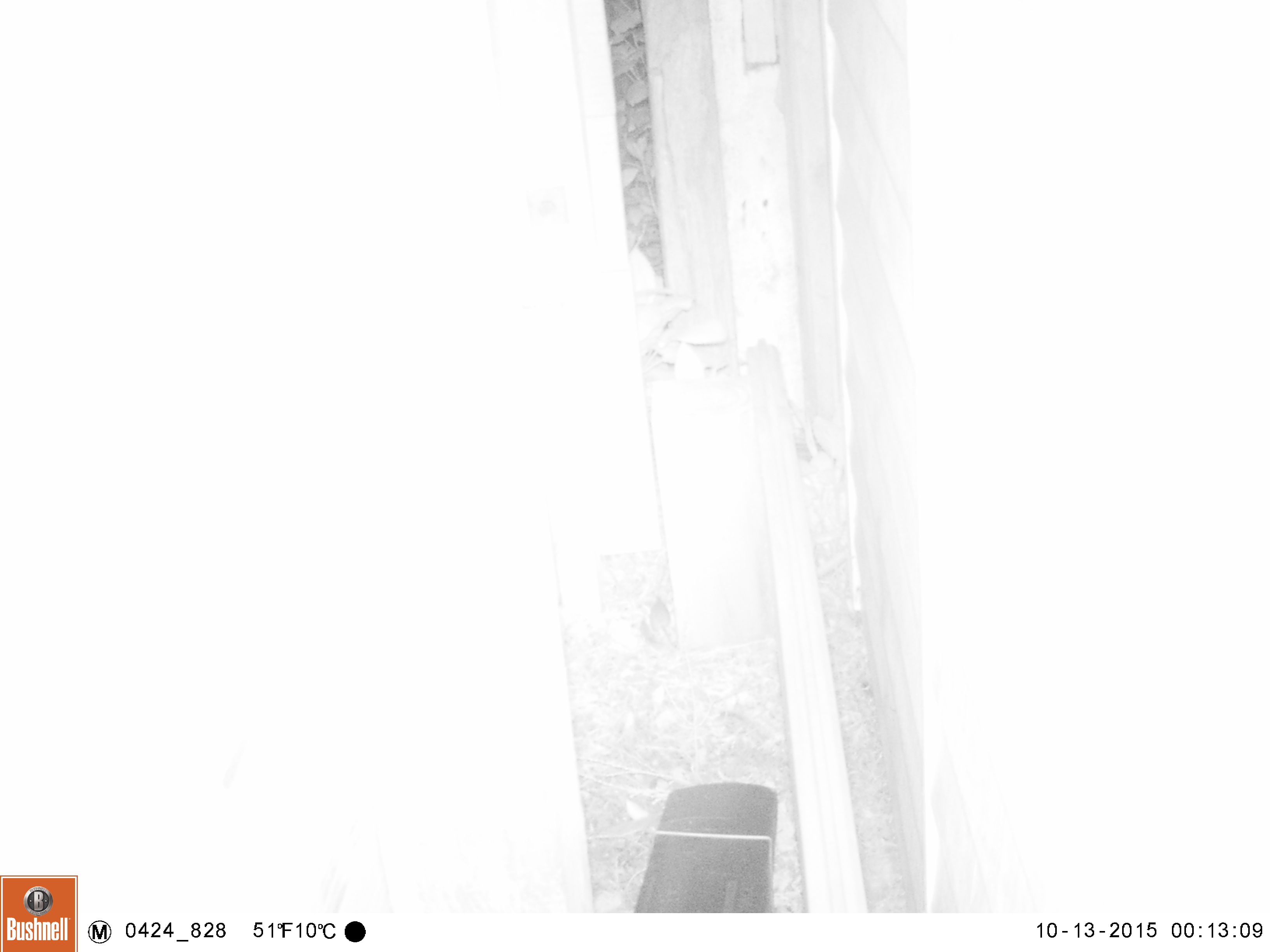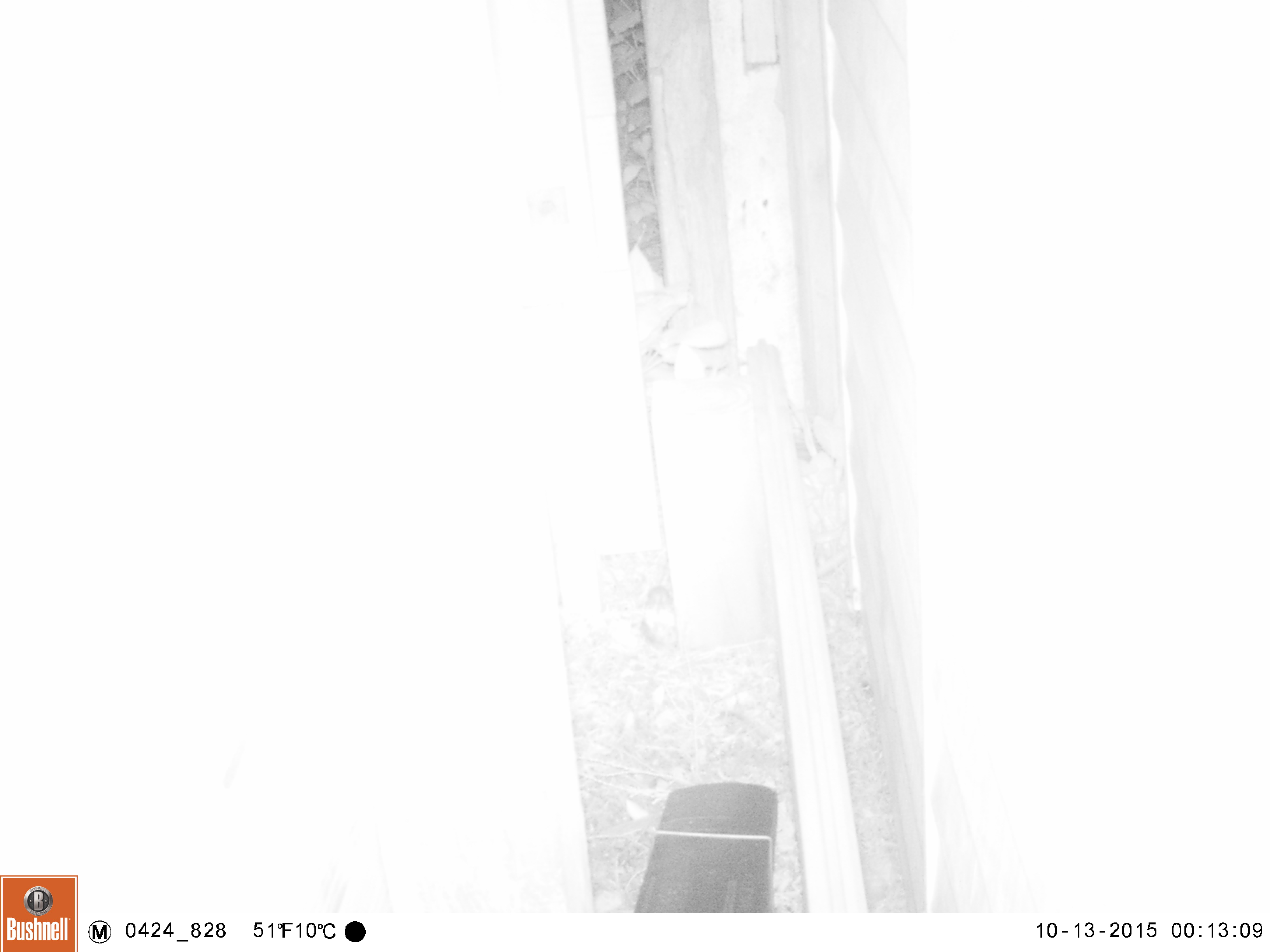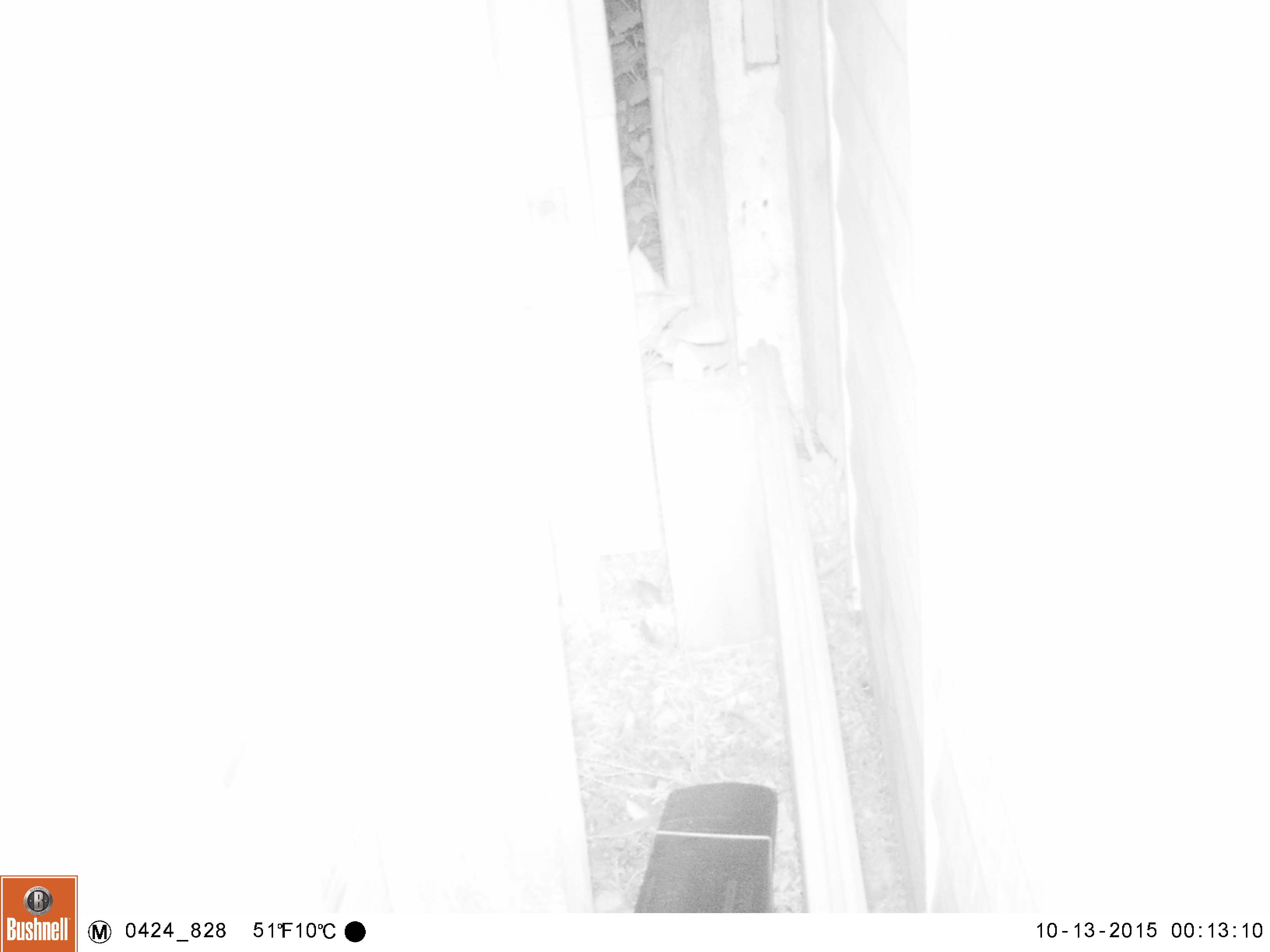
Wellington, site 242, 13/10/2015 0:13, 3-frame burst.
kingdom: Animalia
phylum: Chordata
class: Mammalia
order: Rodentia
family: Muridae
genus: Mus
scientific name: Mus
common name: mouse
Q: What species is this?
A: Mouse (Mus).